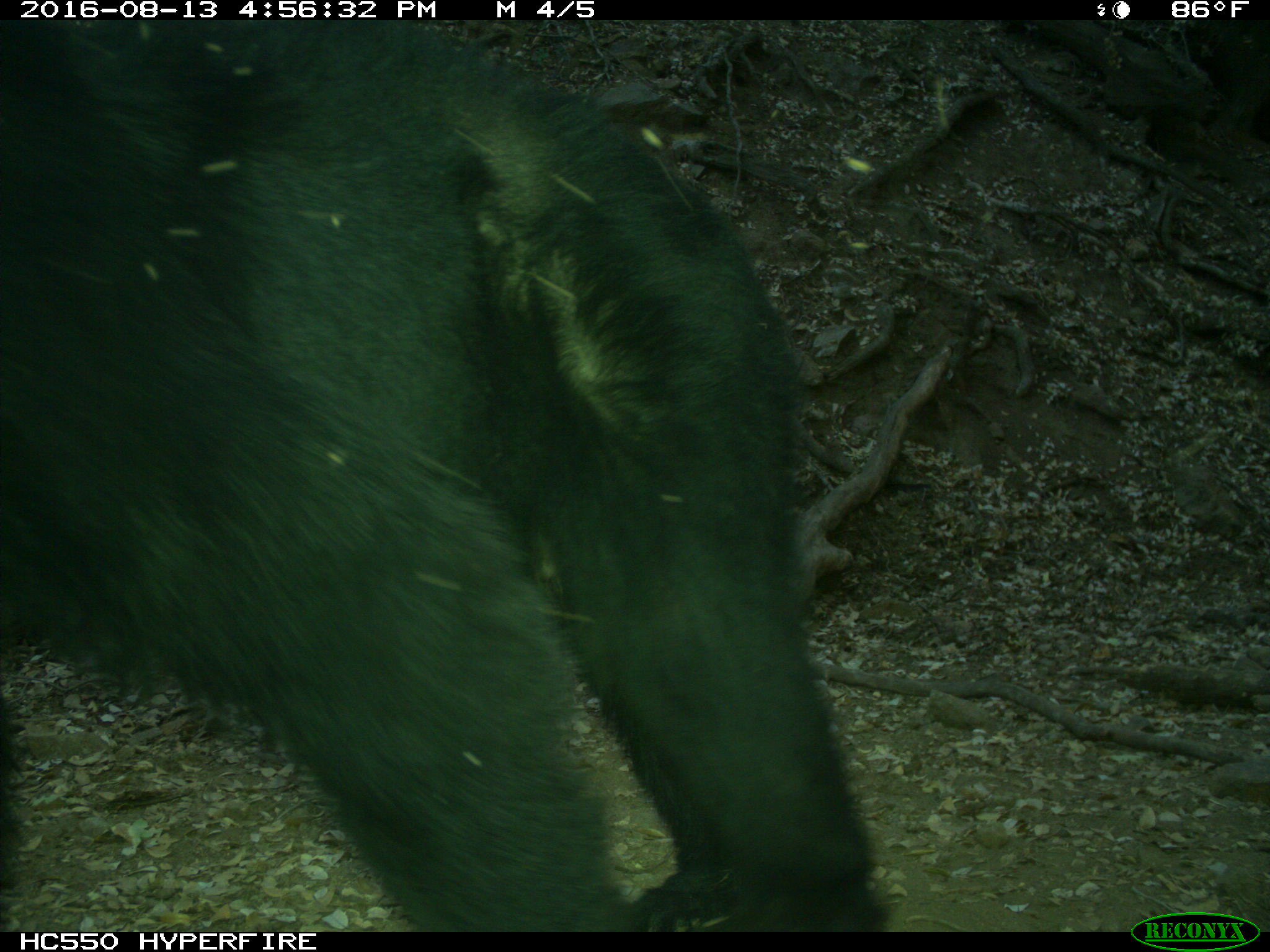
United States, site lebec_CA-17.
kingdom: Animalia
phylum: Chordata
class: Mammalia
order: Carnivora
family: Ursidae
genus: Ursus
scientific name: Ursus americanus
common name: american black bear